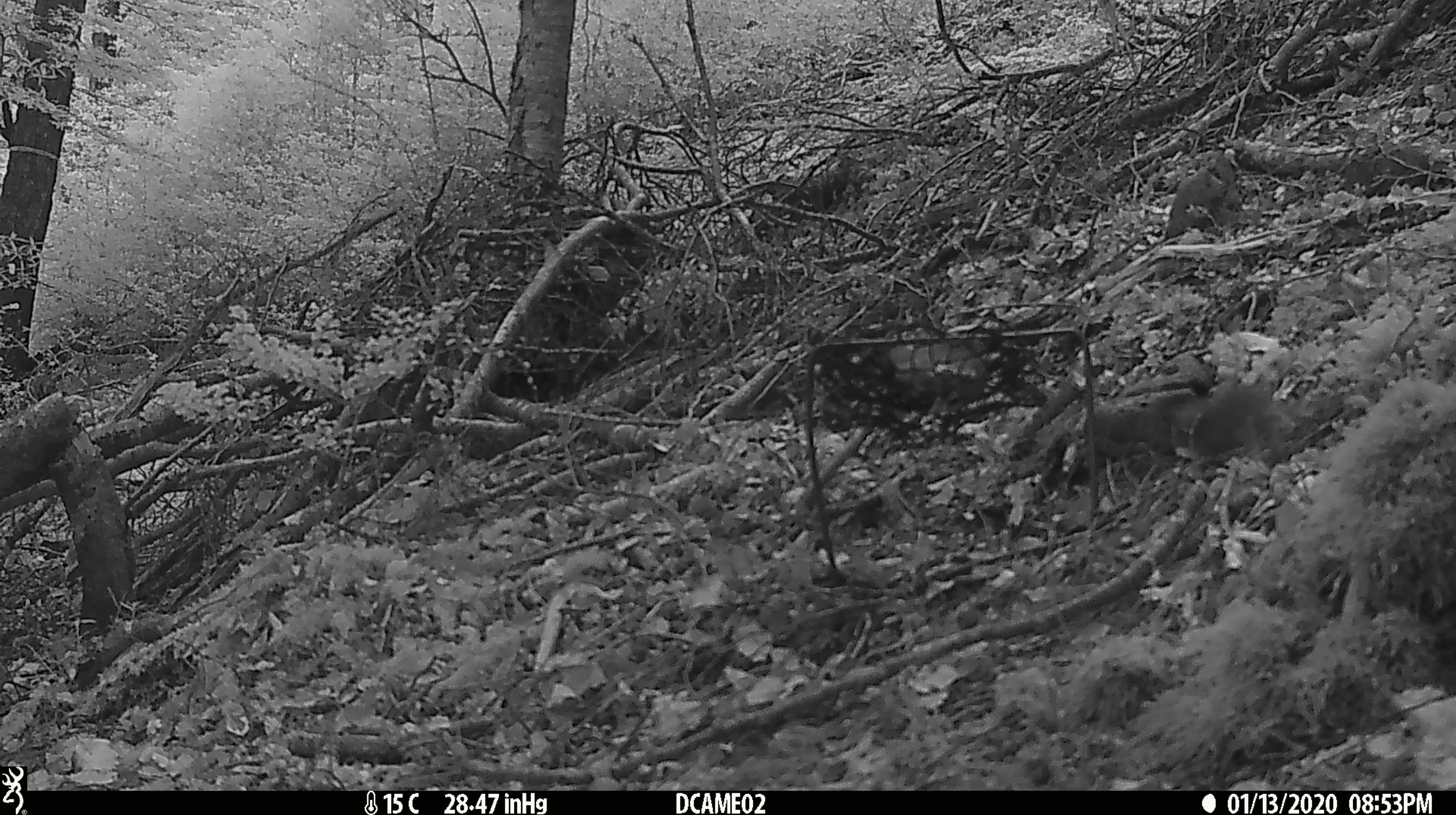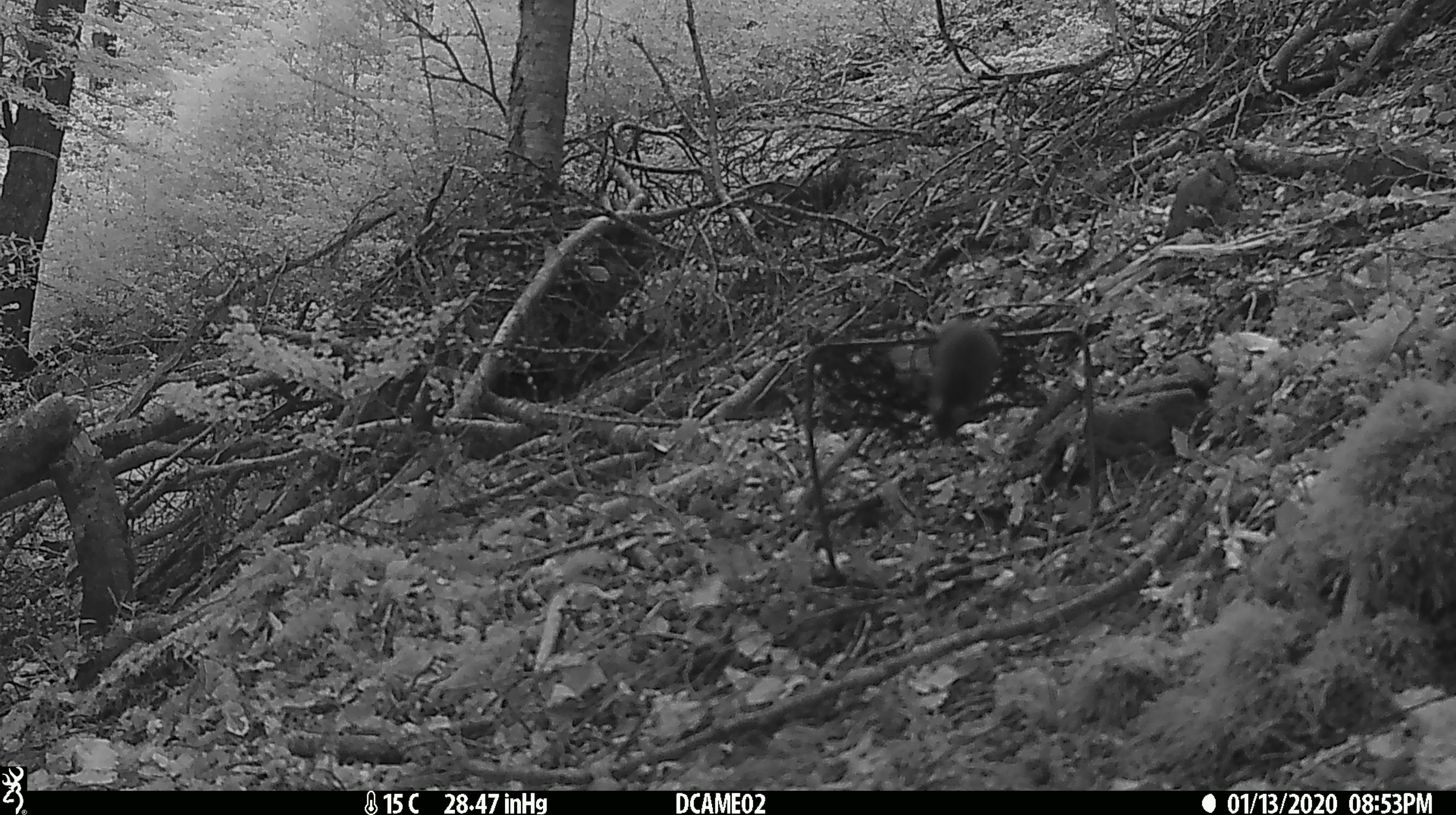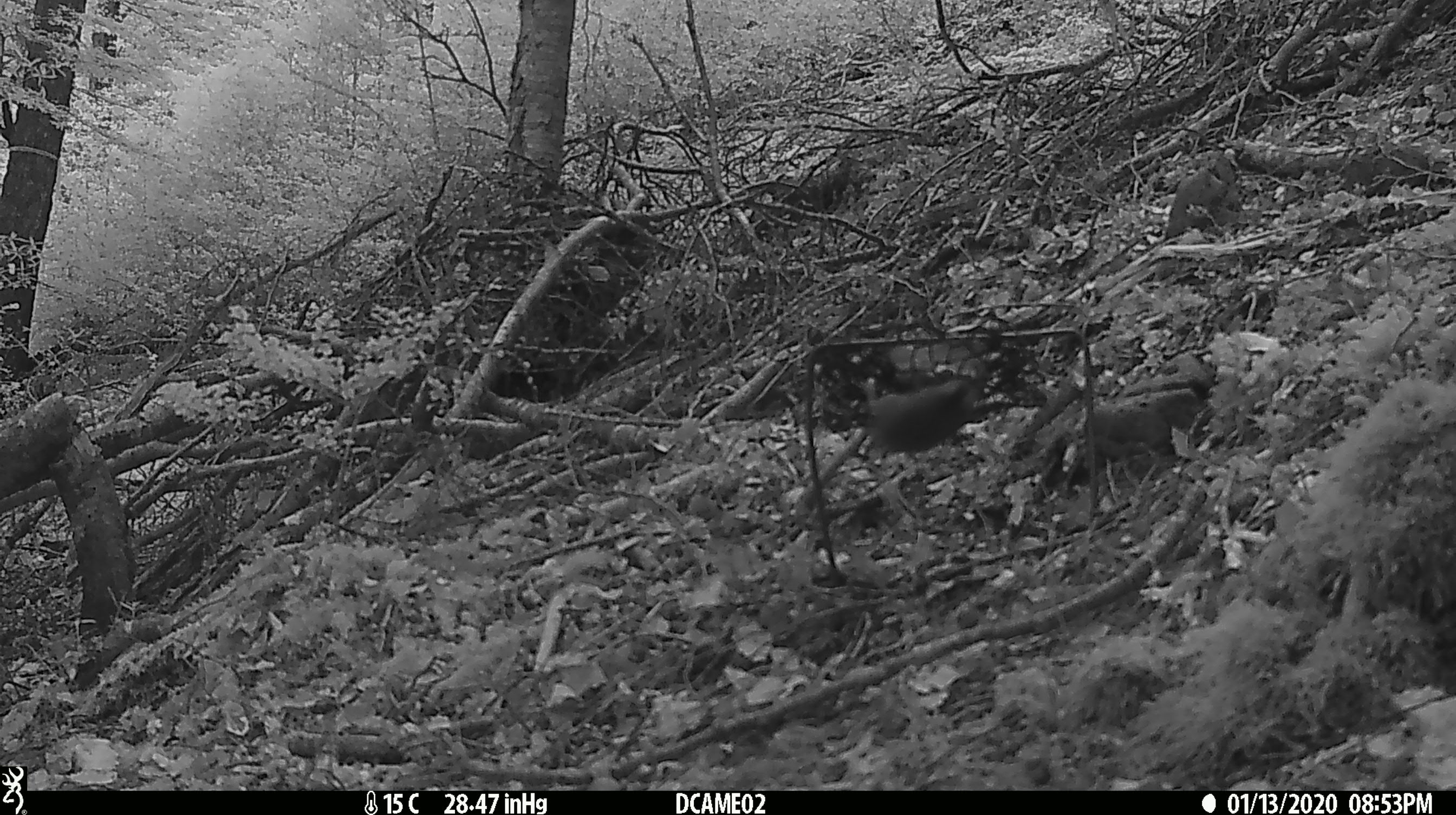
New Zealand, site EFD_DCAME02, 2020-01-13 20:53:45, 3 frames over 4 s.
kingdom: Animalia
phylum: Chordata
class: Mammalia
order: Rodentia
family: Muridae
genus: Mus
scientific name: Mus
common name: mouse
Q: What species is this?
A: Mouse (Mus).